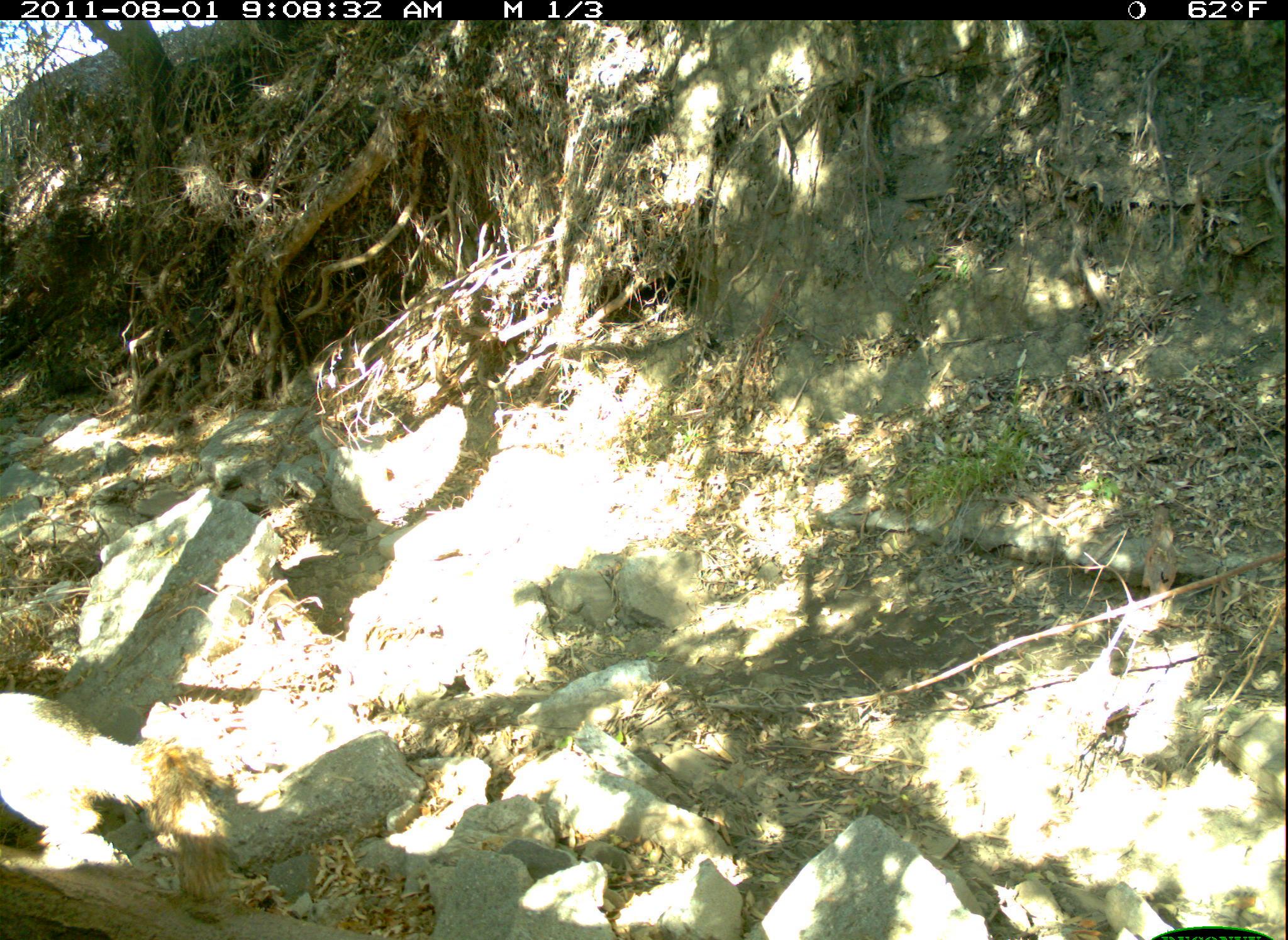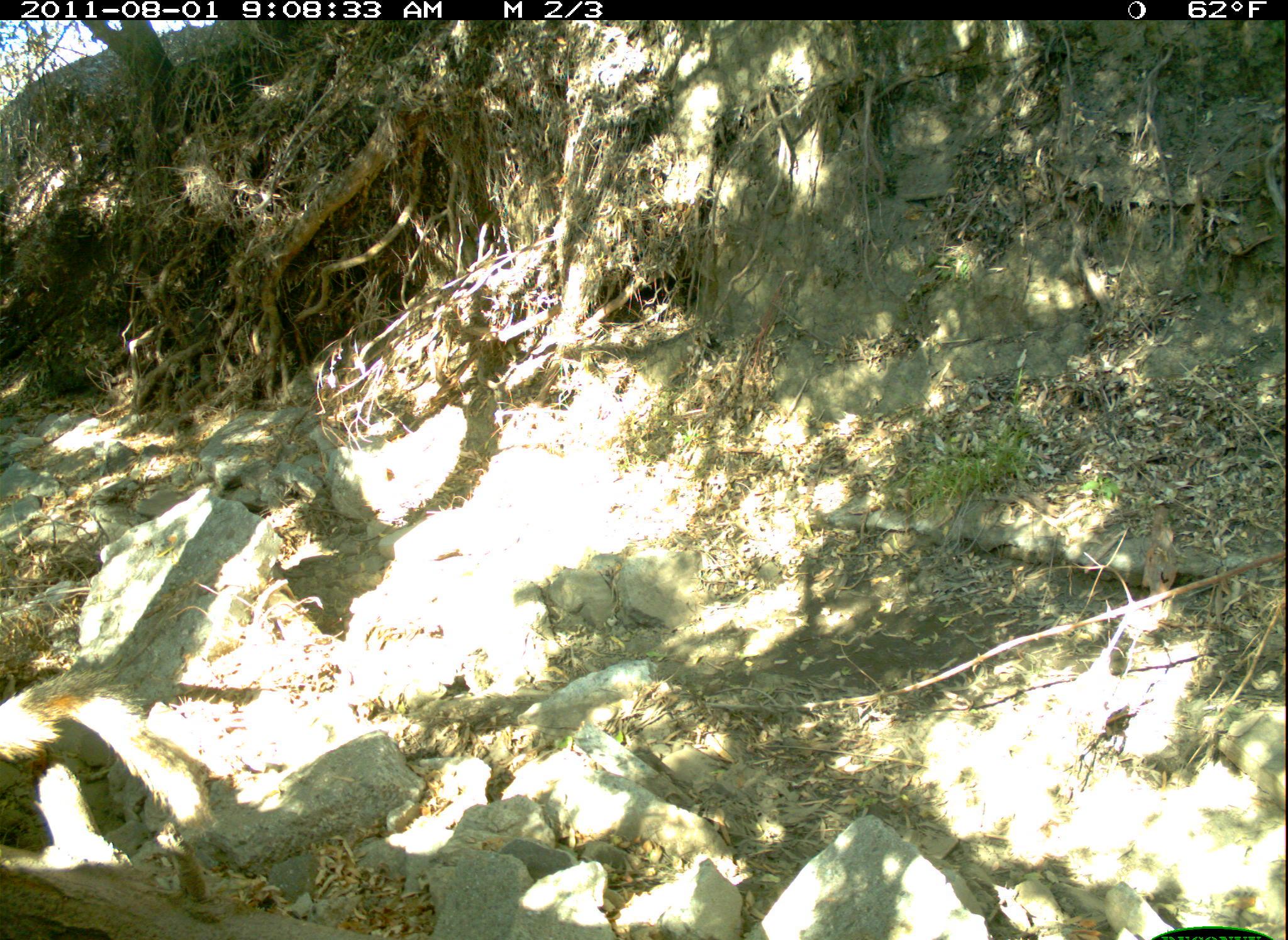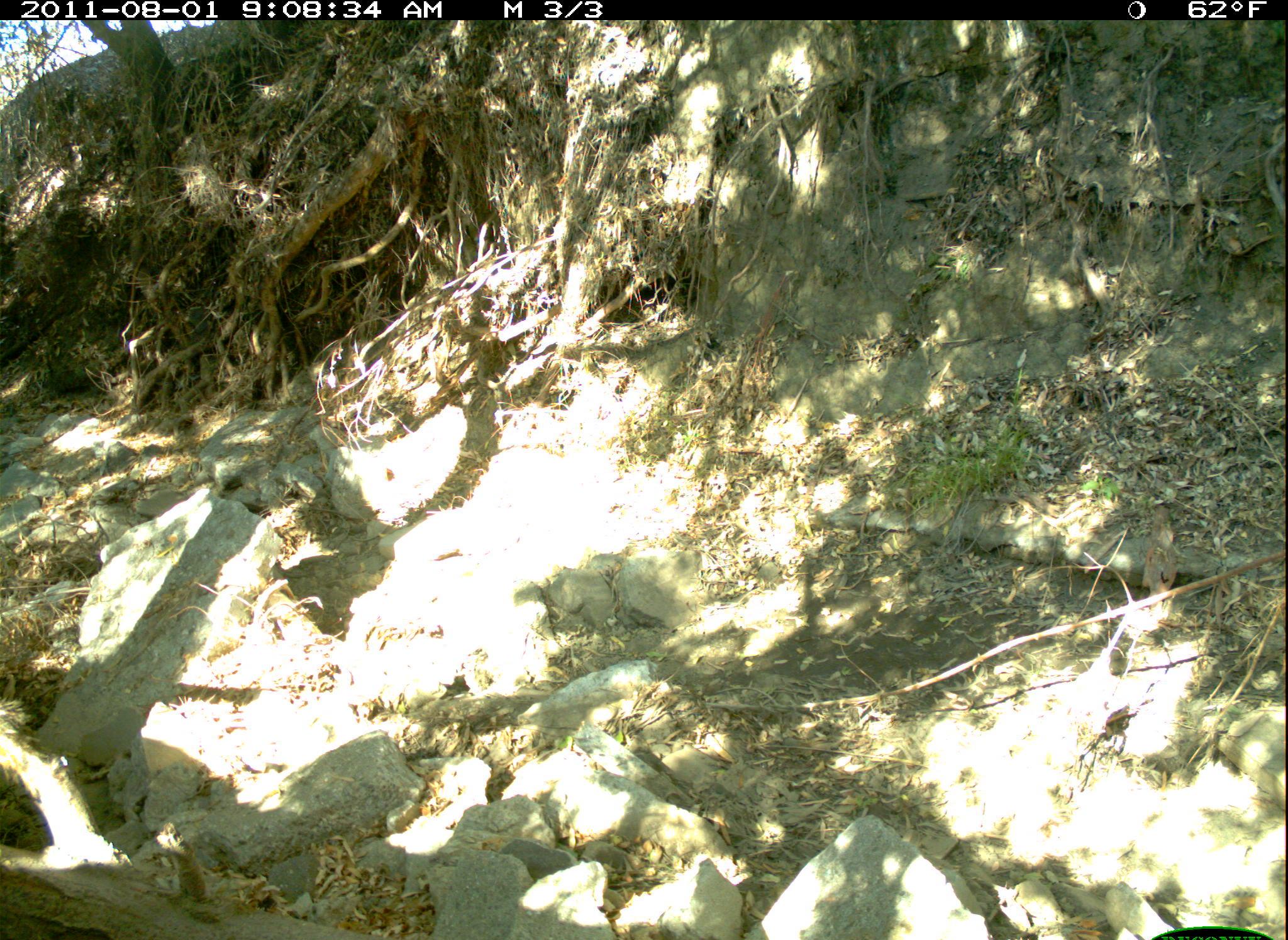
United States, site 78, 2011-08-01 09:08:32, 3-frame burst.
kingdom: Animalia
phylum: Chordata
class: Mammalia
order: Rodentia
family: Sciuridae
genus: Sciurus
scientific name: Sciurus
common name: squirrel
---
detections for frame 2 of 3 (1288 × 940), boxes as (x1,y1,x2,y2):
squirrel: (8,665,211,839)